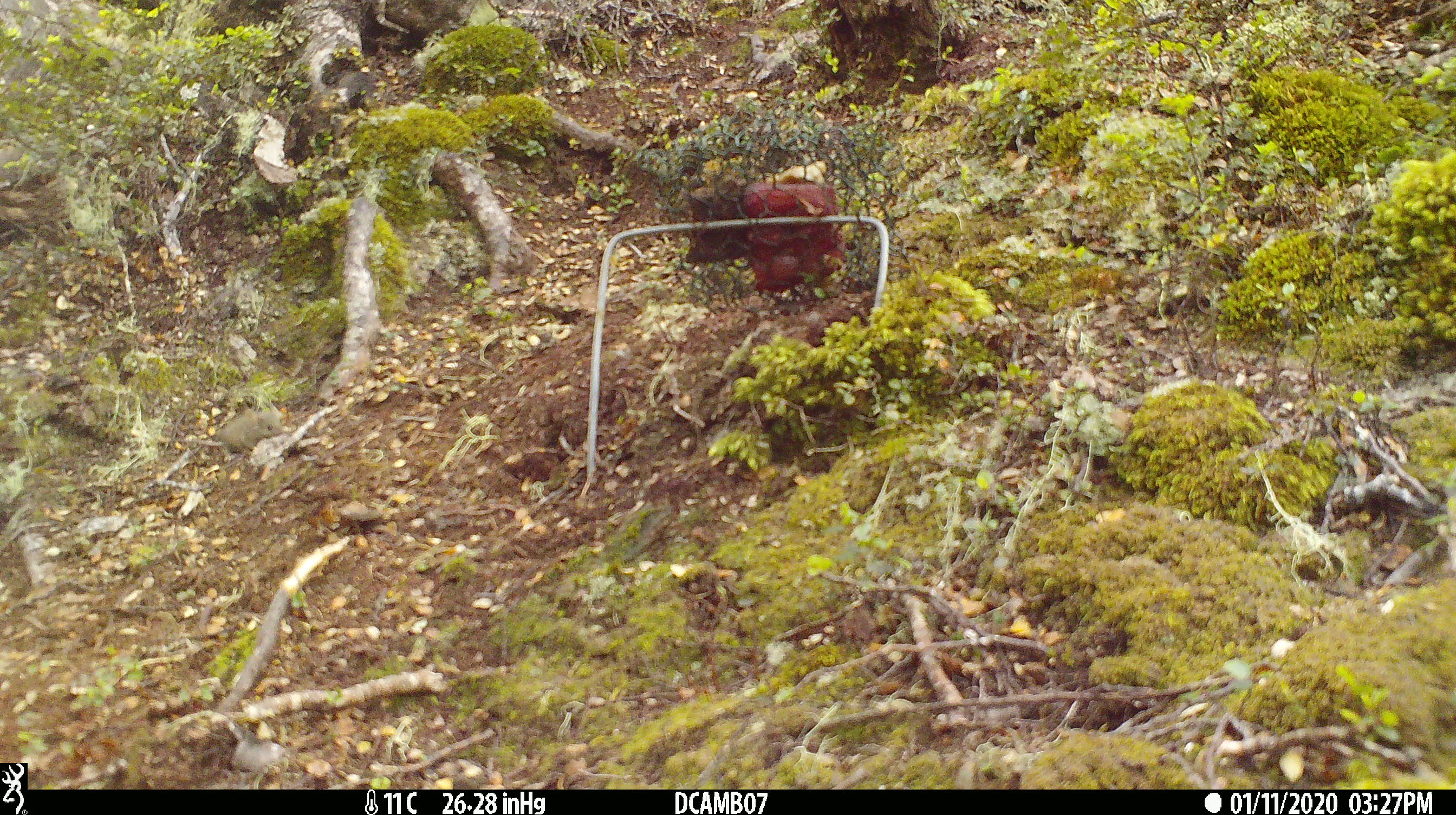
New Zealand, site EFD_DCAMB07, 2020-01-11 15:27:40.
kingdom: Animalia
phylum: Chordata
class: Mammalia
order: Rodentia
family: Muridae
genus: Mus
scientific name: Mus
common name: mouse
Mouse (Mus).